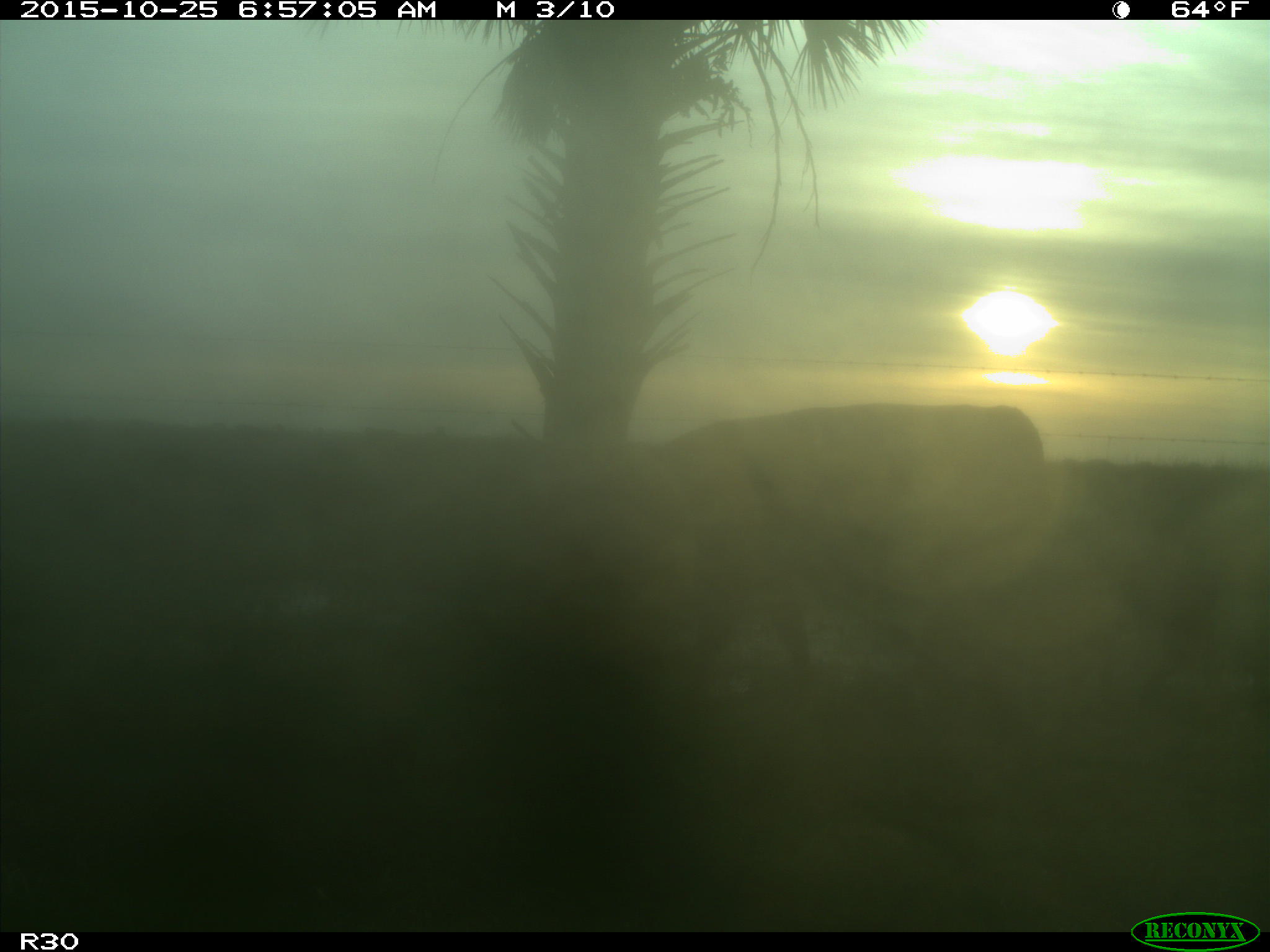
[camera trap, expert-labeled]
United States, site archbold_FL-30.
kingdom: Animalia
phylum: Chordata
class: Mammalia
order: Artiodactyla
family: Bovidae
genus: Bos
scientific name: Bos taurus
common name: domestic cow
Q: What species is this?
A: Bos taurus (domestic cow).